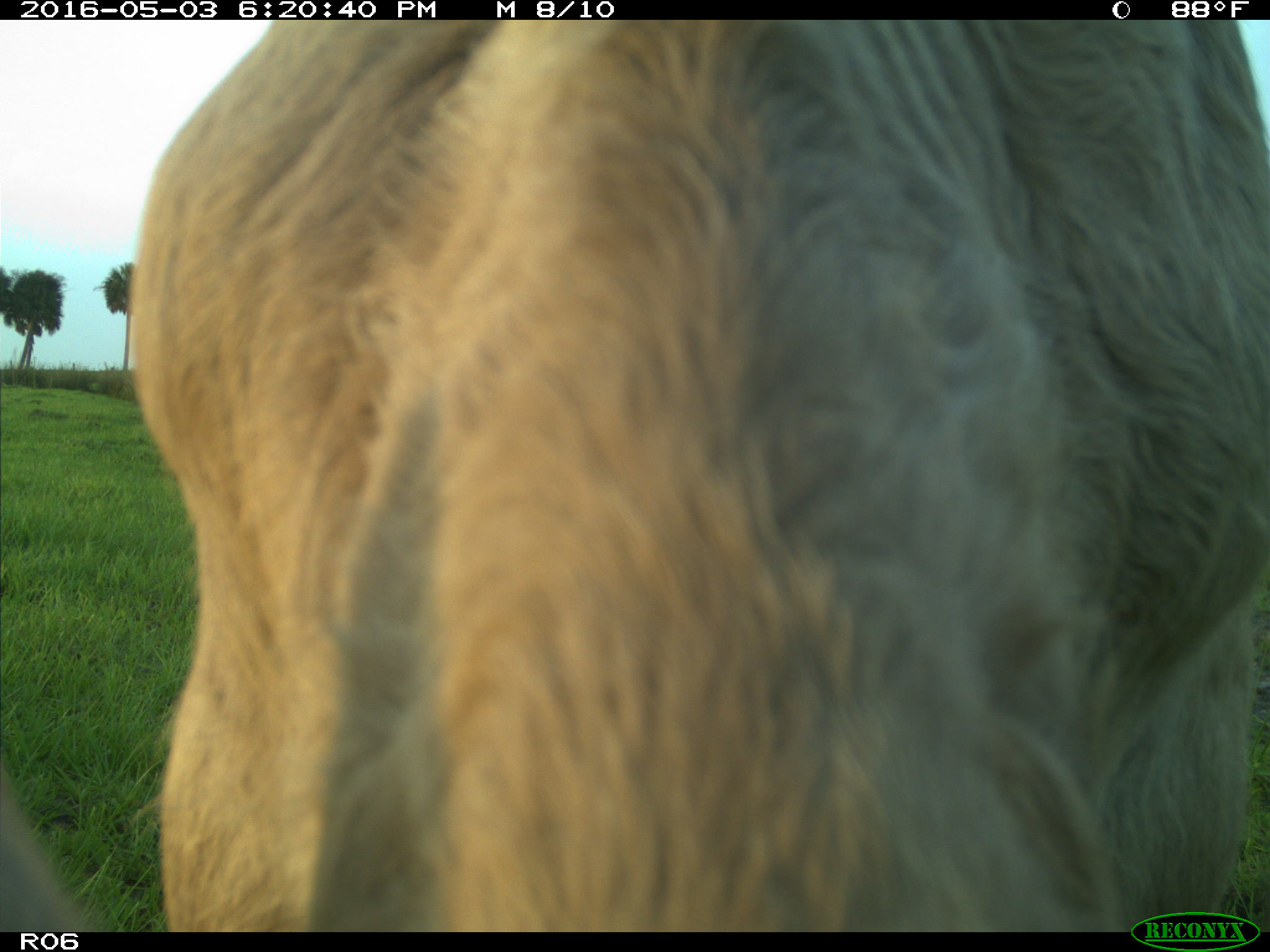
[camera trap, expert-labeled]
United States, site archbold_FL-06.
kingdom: Animalia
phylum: Chordata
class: Mammalia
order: Artiodactyla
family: Bovidae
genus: Bos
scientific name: Bos taurus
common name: domestic cow